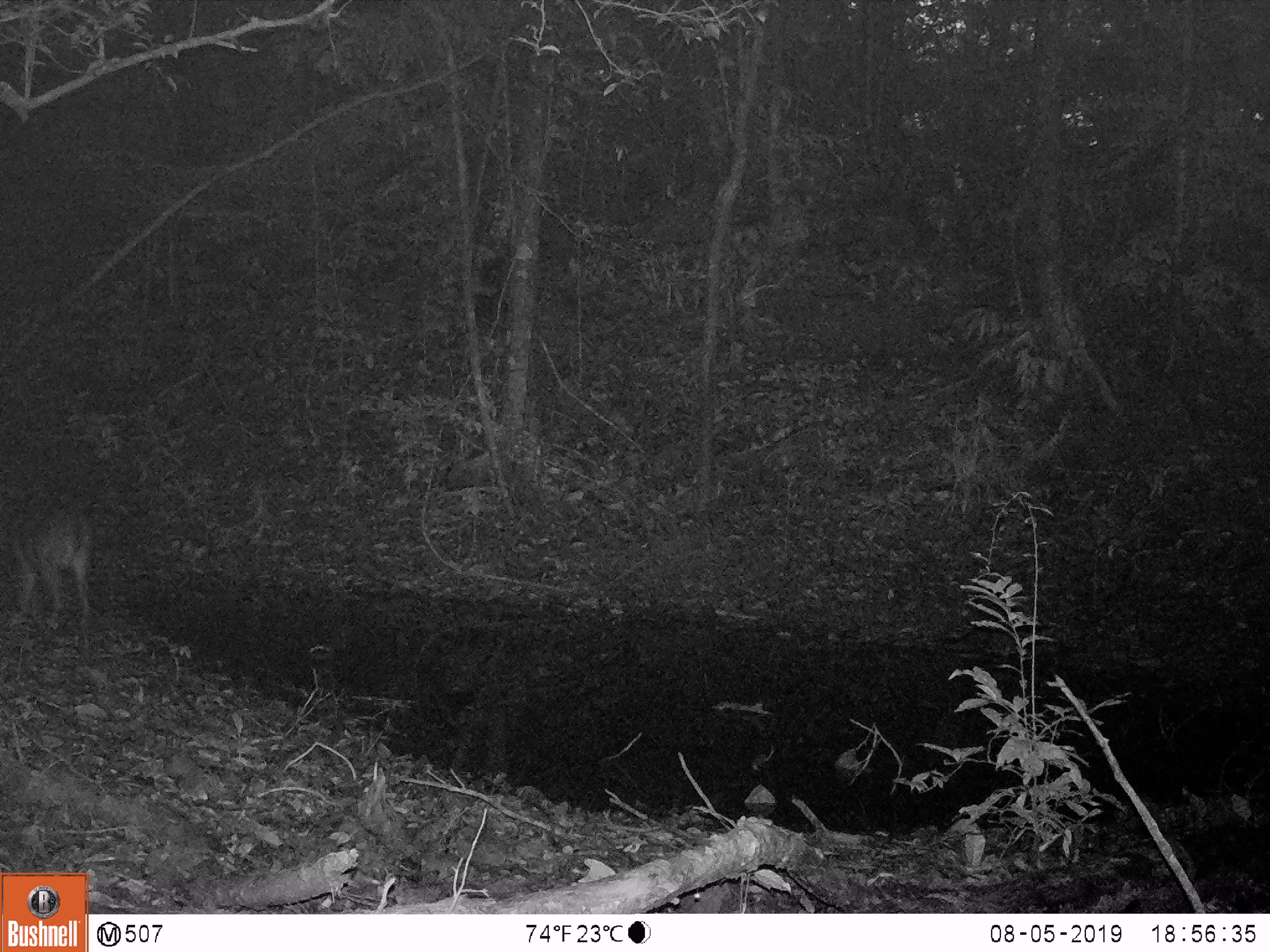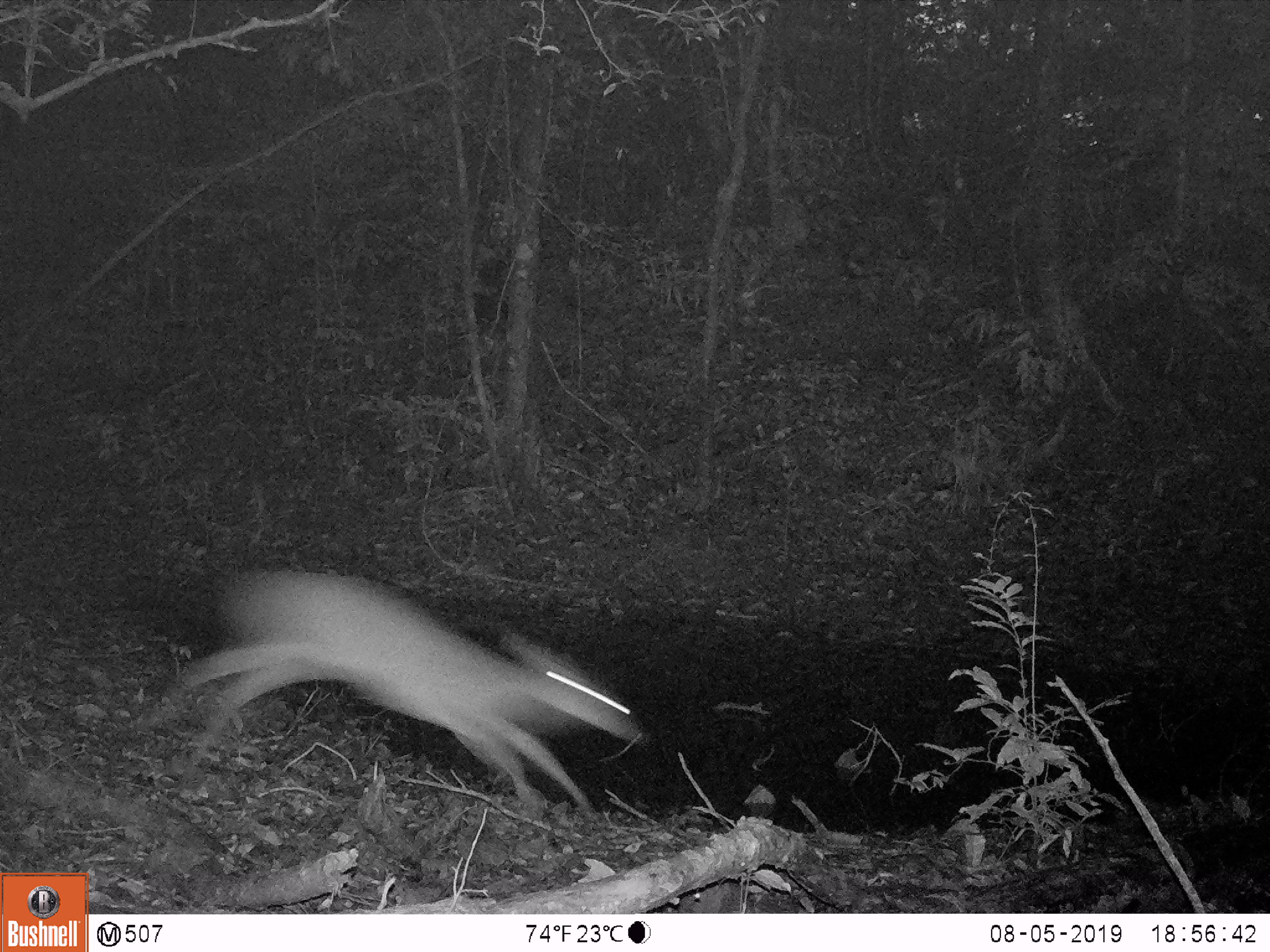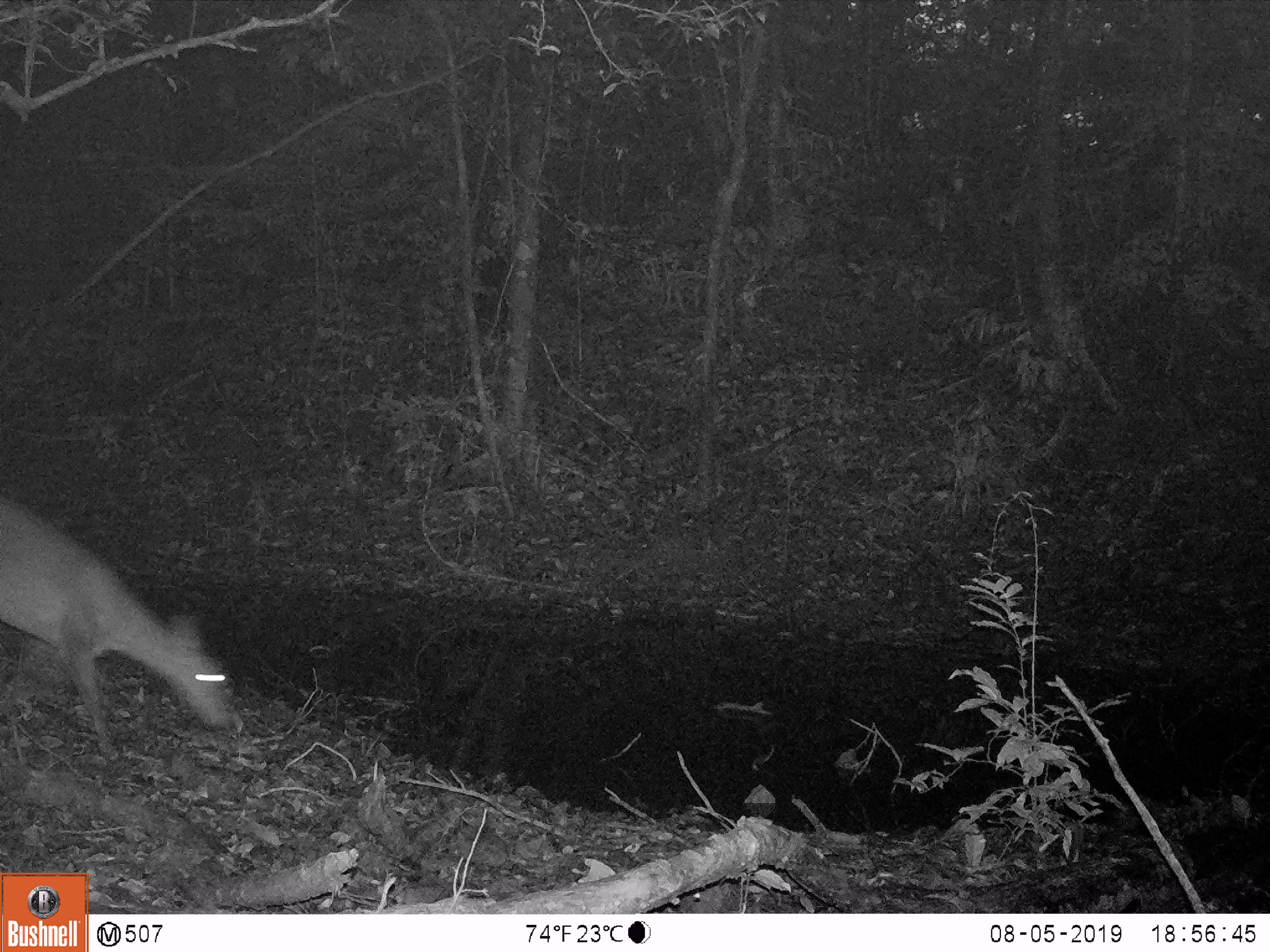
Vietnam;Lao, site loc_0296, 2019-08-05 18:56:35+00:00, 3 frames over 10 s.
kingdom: Animalia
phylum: Chordata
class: Mammalia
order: Artiodactyla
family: Cervidae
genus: Muntiacus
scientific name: Muntiacus vuquangensis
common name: large-antlered muntjac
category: large antlered muntjac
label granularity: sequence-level